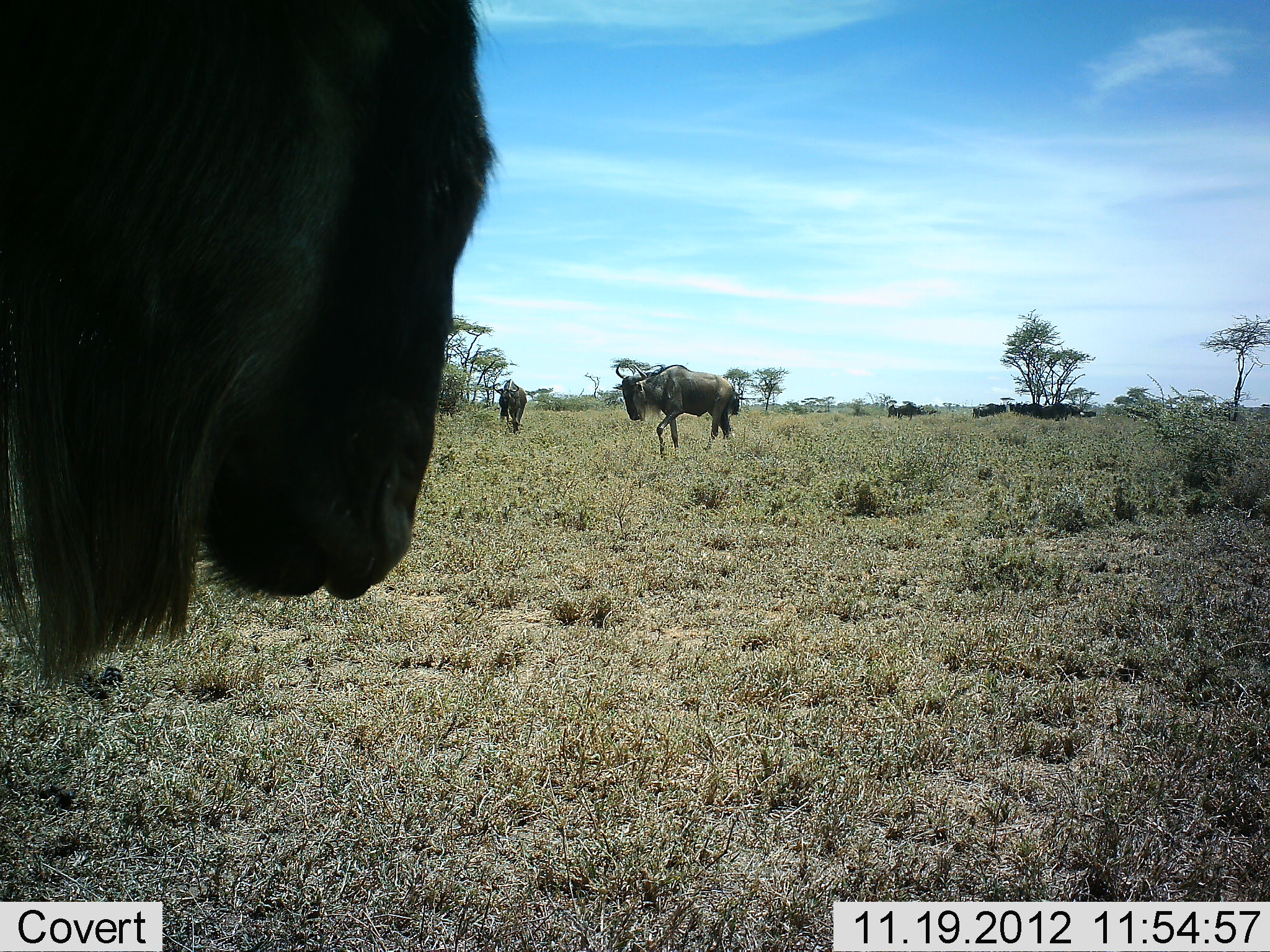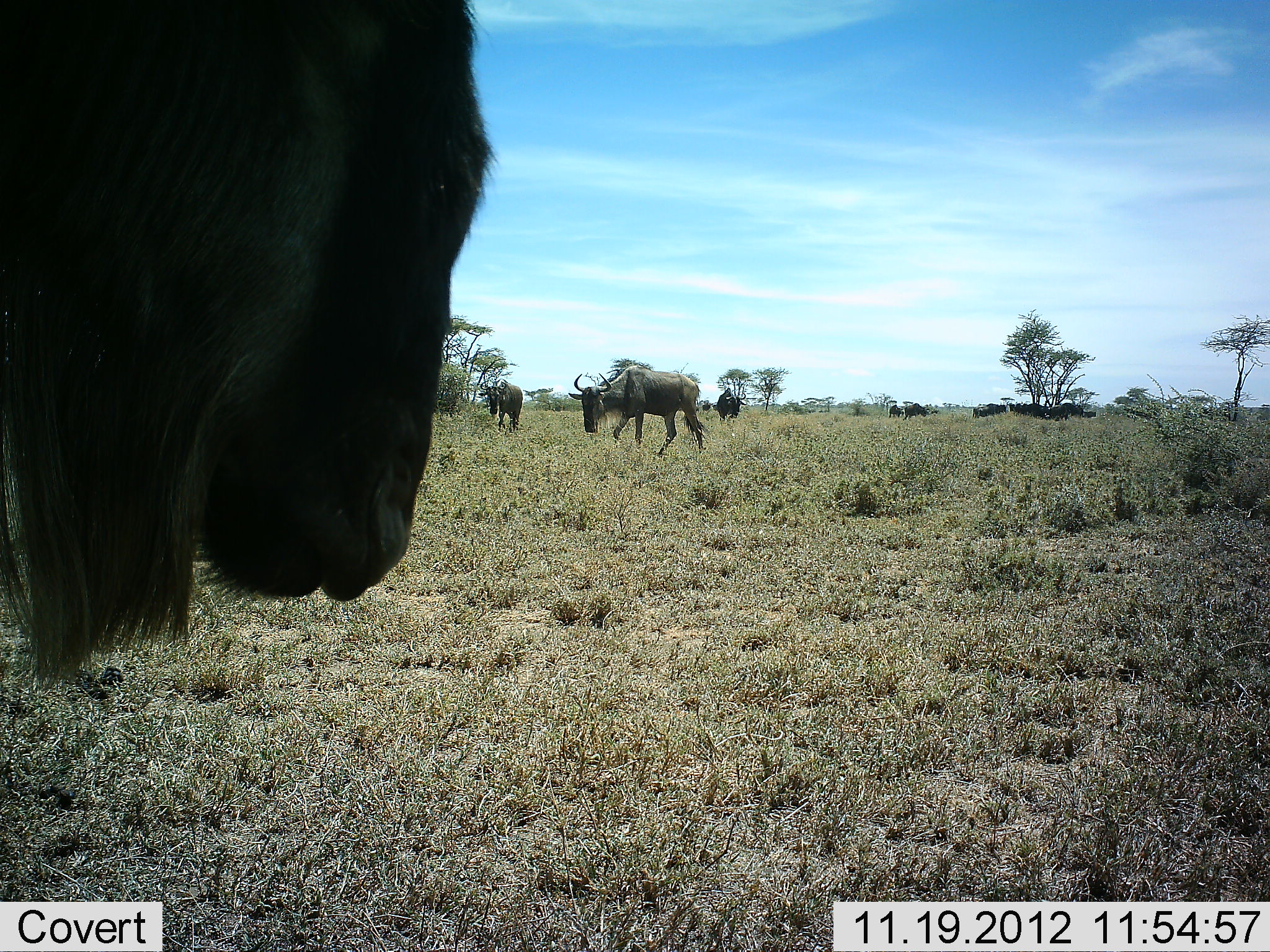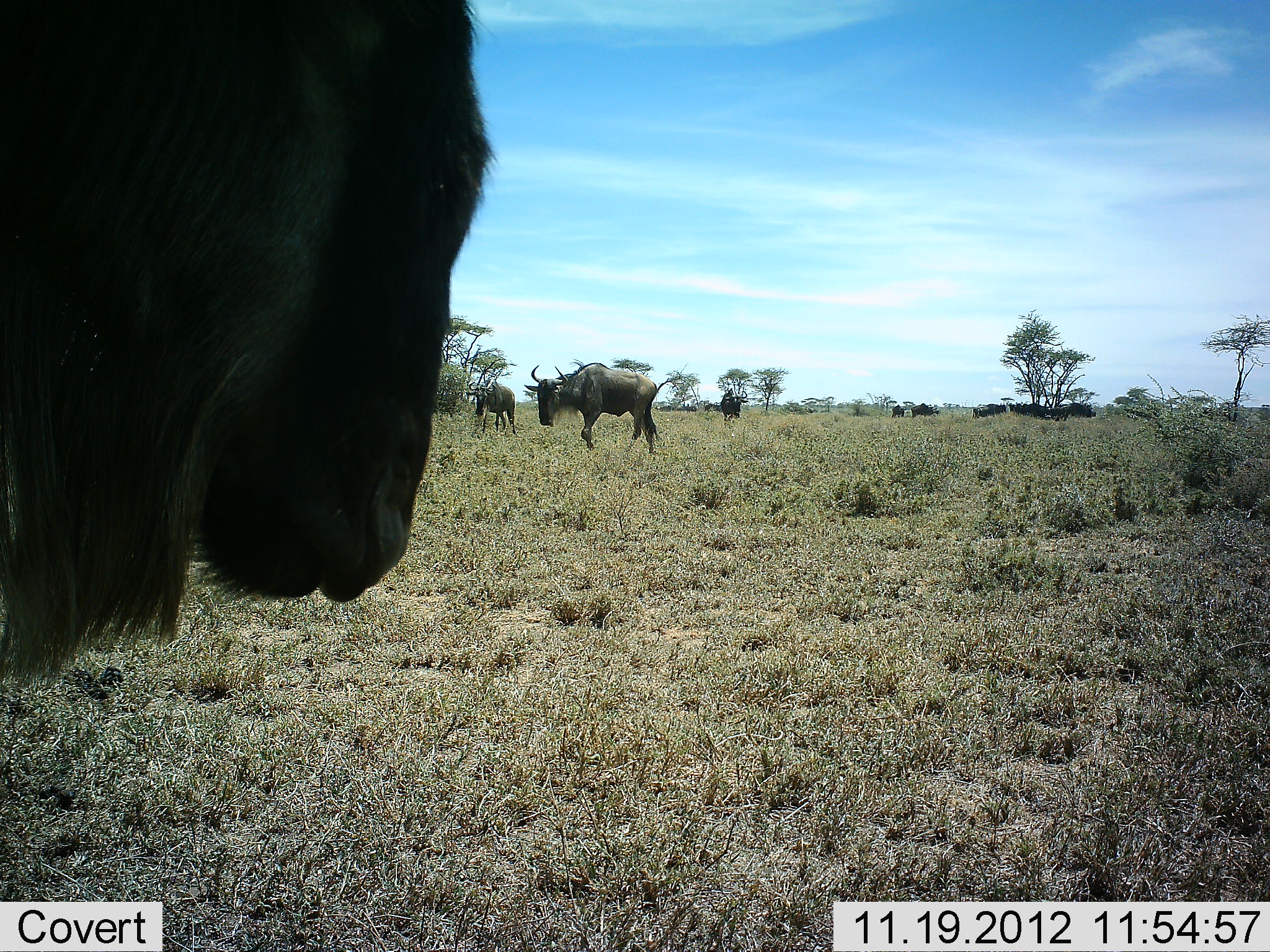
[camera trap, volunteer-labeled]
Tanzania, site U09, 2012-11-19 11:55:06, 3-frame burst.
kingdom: Animalia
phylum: Chordata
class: Mammalia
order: Artiodactyla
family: Bovidae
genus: Connochaetes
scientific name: Connochaetes taurinus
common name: blue wildebeest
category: wildebeest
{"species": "wildebeest (blue wildebeest) (Connochaetes taurinus)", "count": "11-50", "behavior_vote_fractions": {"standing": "70%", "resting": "10%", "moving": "60%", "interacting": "0%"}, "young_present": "0%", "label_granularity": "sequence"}